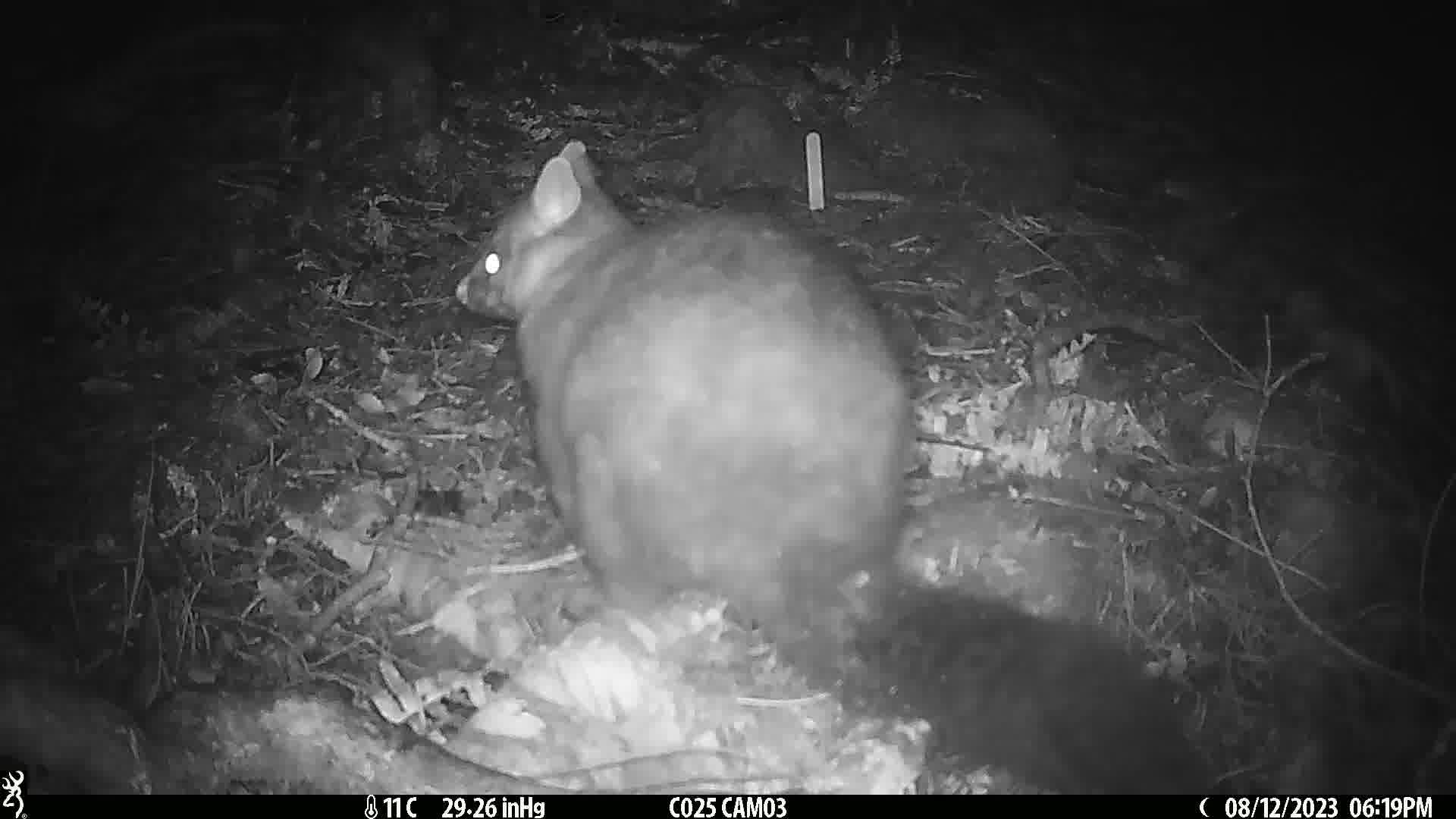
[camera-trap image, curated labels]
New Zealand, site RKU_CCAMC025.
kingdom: Animalia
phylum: Chordata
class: Mammalia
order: Diprotodontia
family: Phalangeridae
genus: Trichosurus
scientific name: Trichosurus vulpecula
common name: common brushtail possum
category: possum